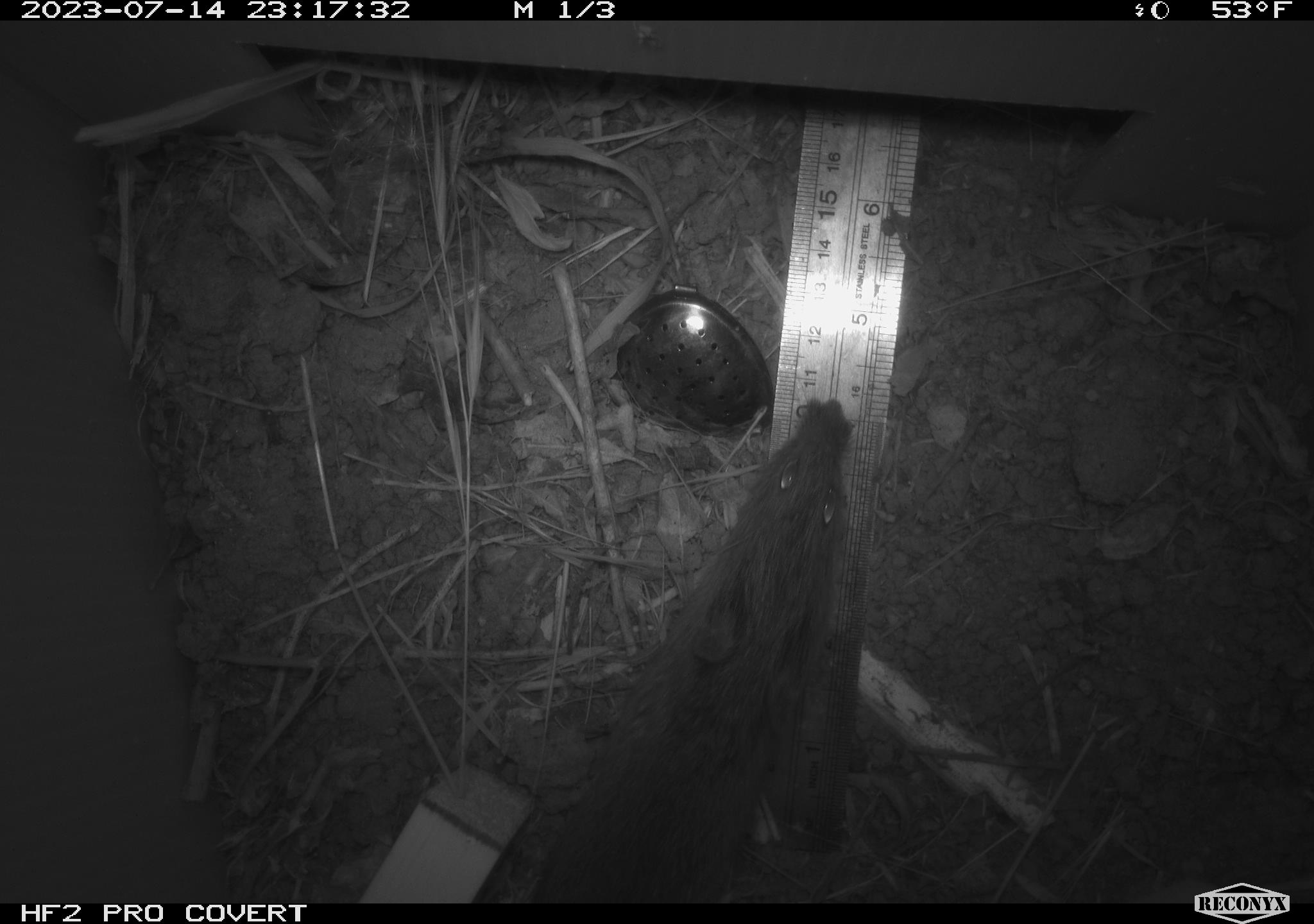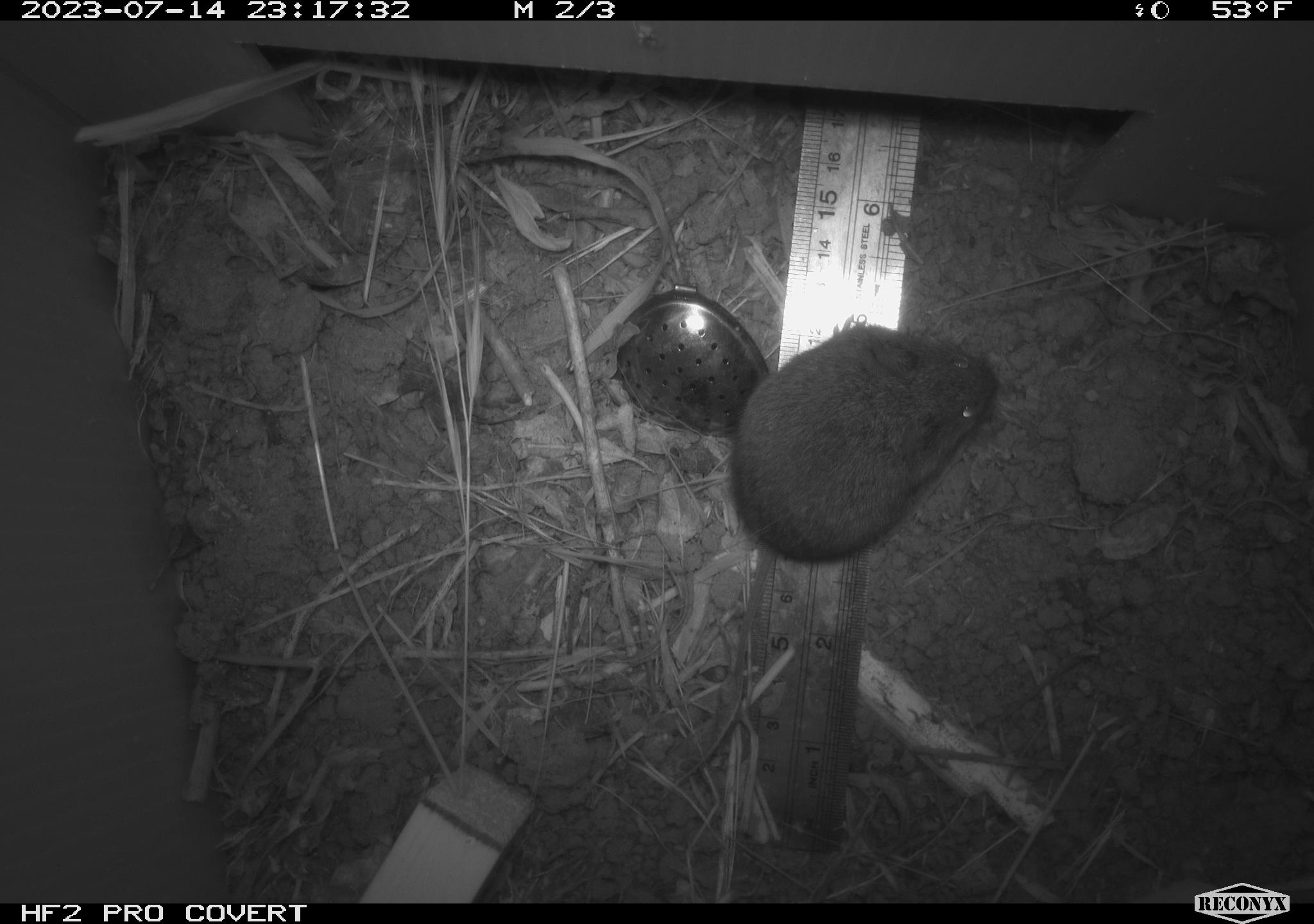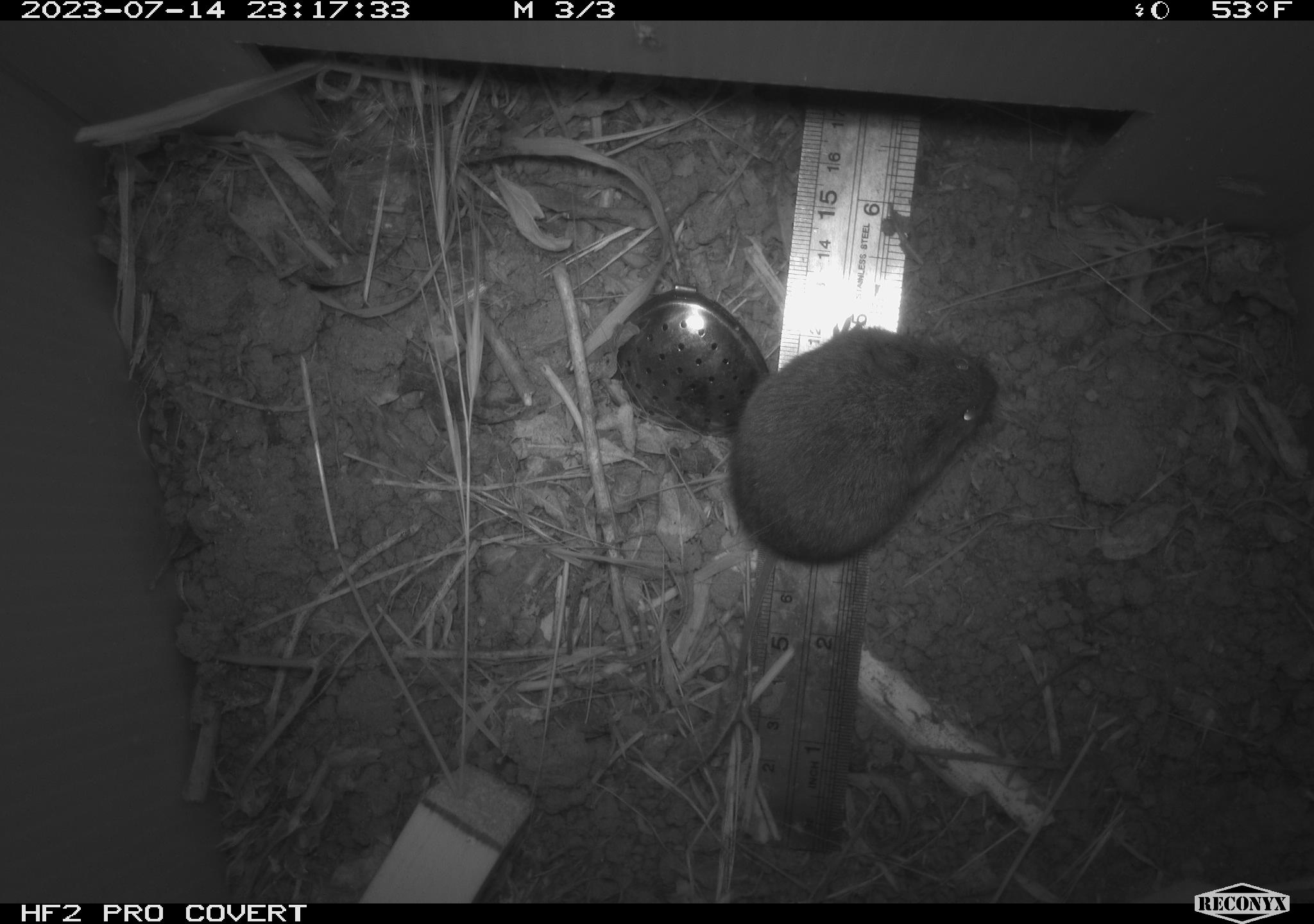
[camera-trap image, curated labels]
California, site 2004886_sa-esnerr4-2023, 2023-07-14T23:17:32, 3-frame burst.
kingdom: Animalia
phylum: Chordata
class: Mammalia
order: Rodentia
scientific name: Rodentia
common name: rodent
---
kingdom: Animalia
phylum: Chordata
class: Mammalia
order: Rodentia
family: Cricetidae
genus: Microtus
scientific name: Microtus californicus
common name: california vole